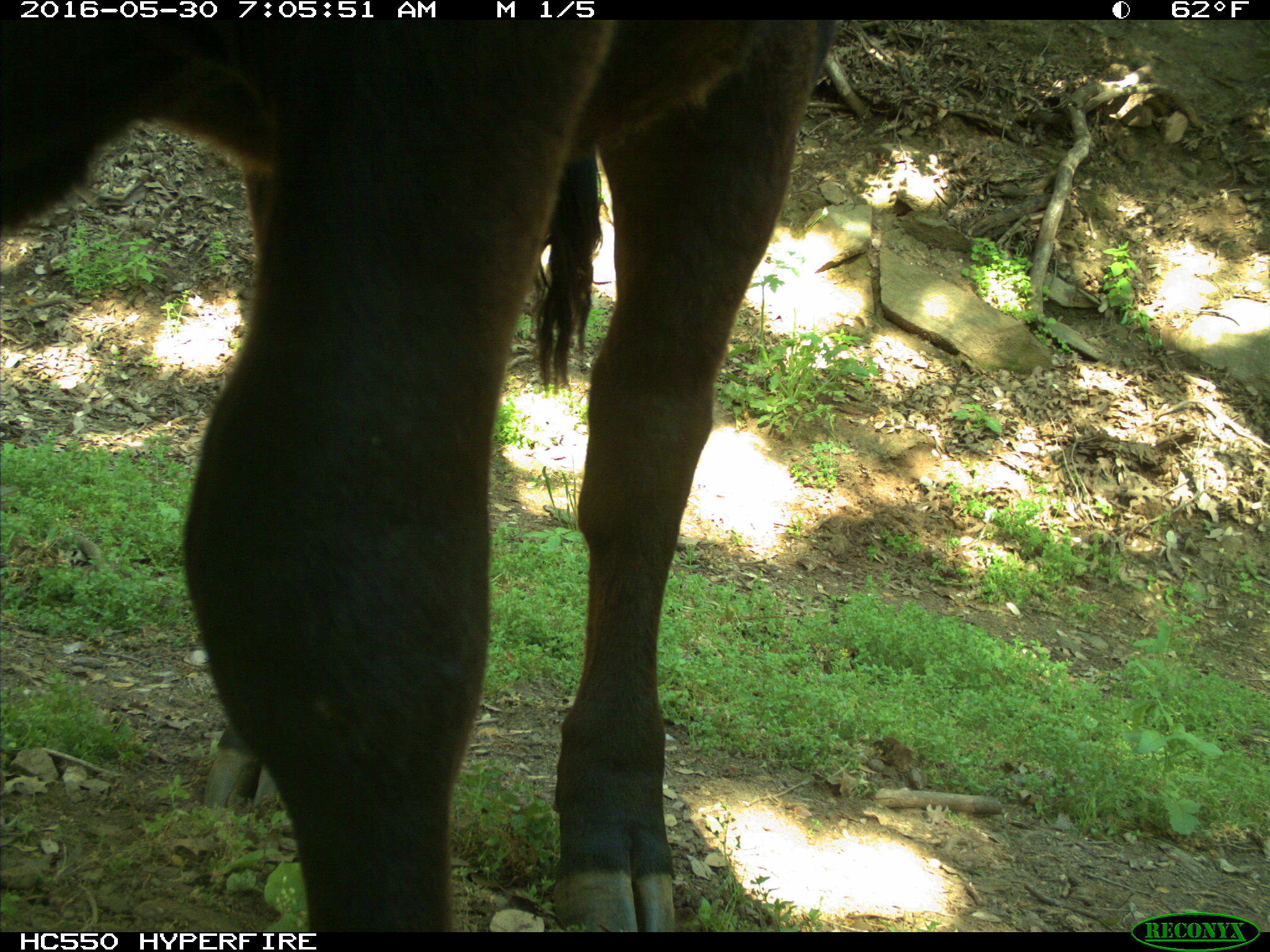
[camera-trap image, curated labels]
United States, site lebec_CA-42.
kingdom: Animalia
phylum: Chordata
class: Mammalia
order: Artiodactyla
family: Bovidae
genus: Bos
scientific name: Bos taurus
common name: domestic cow